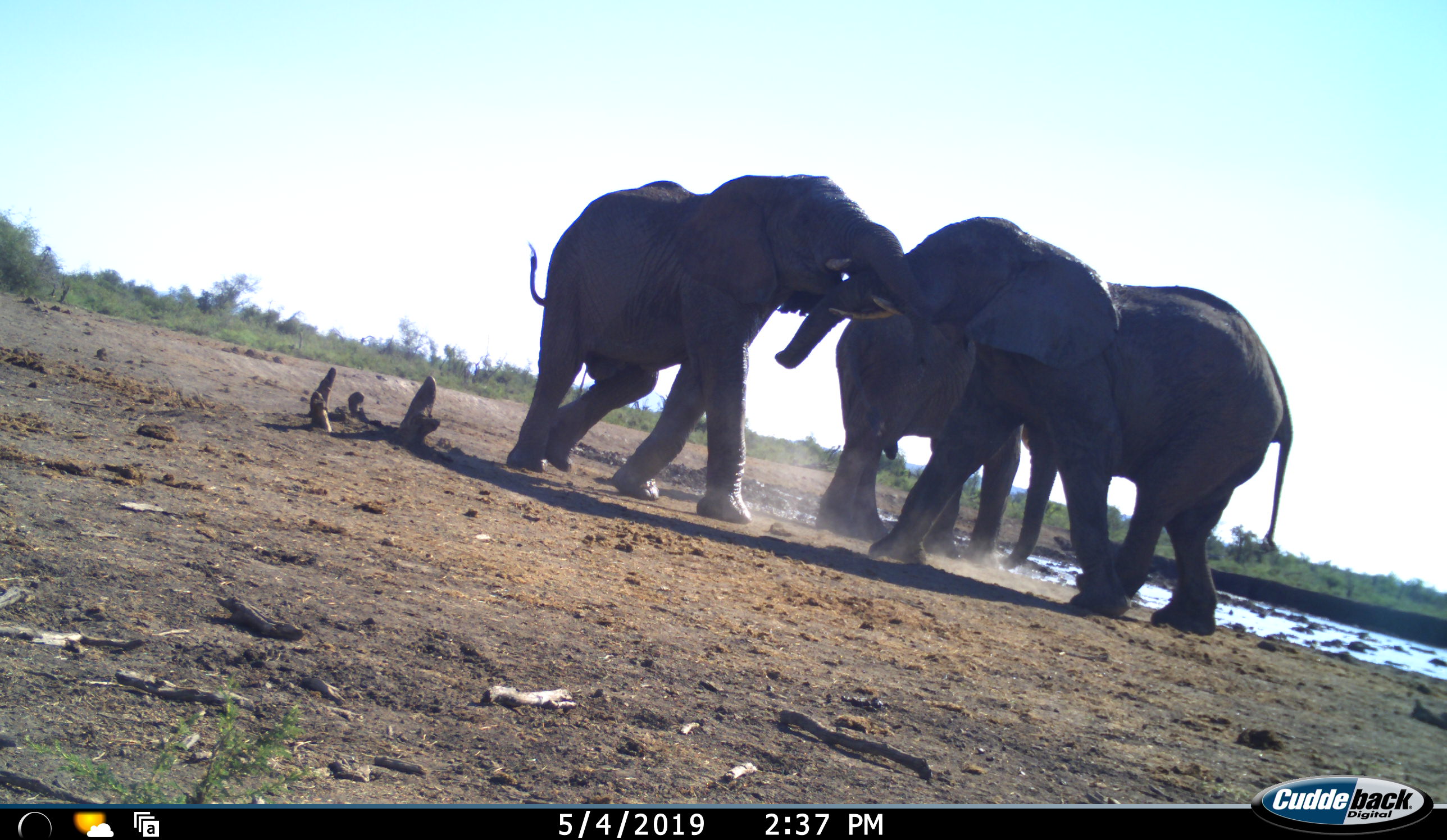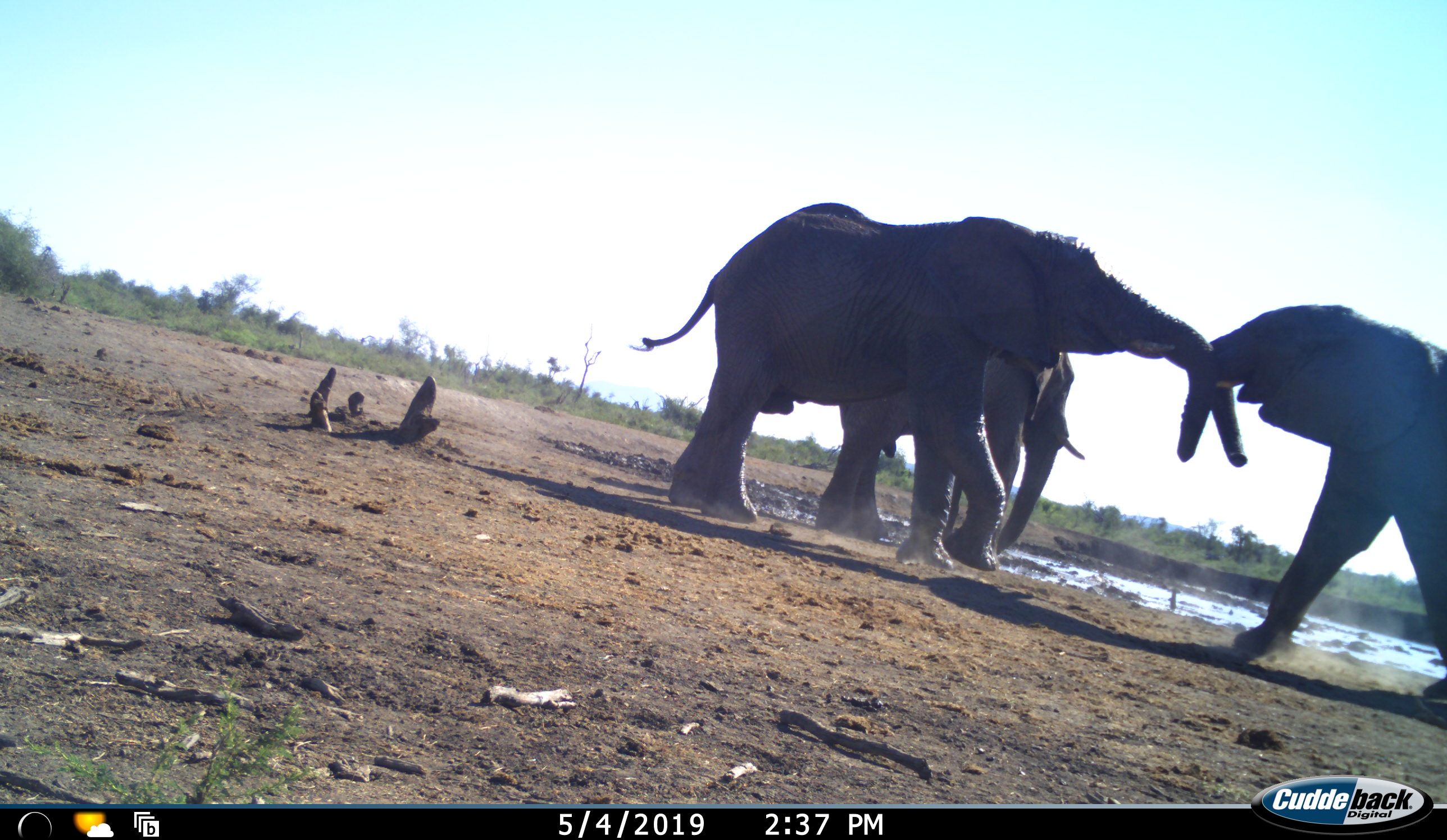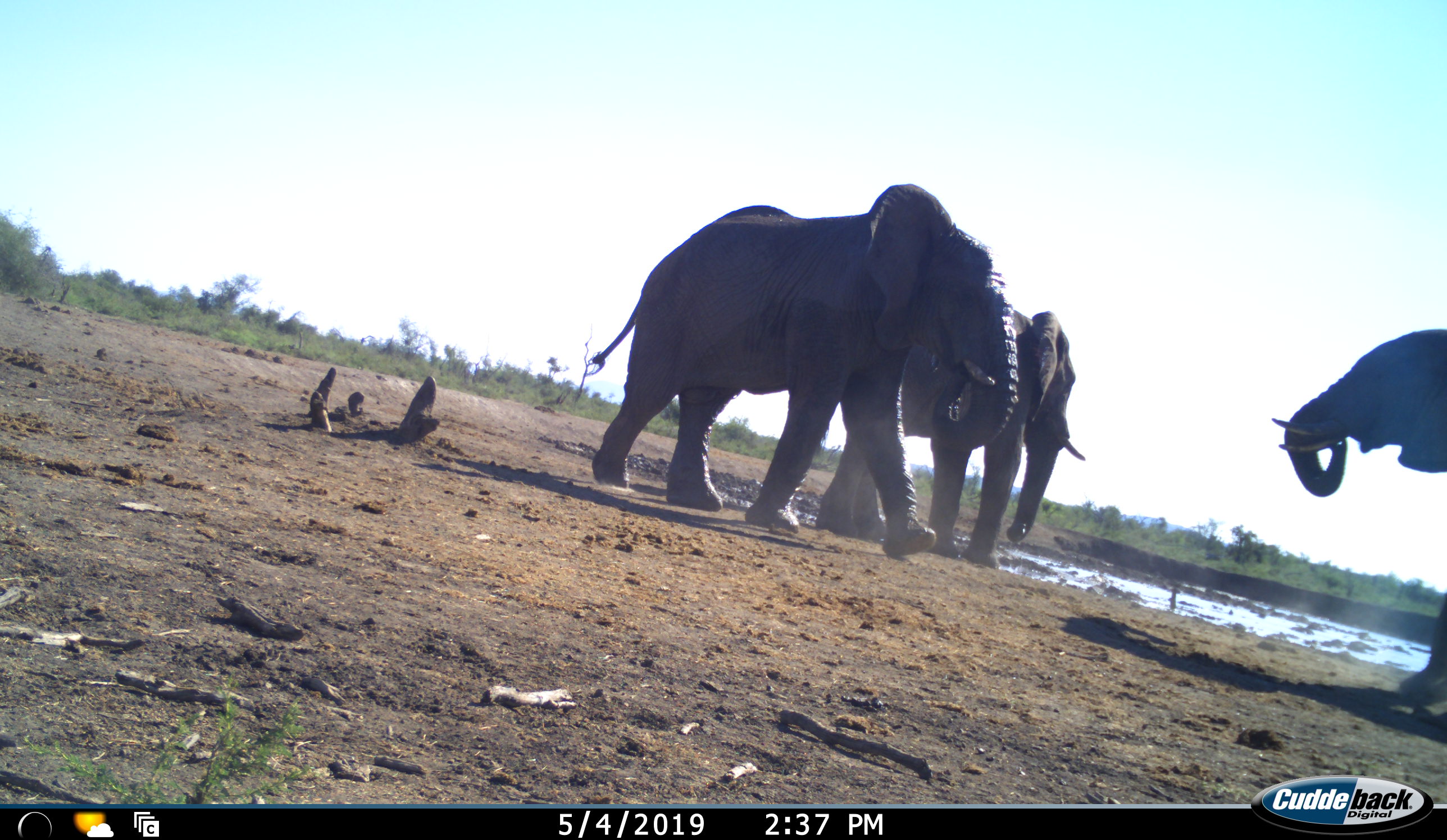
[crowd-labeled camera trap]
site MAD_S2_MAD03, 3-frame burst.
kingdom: Animalia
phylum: Chordata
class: Mammalia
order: Proboscidea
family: Elephantidae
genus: Loxodonta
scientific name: Loxodonta africana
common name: african bush elephant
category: elephant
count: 3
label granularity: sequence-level